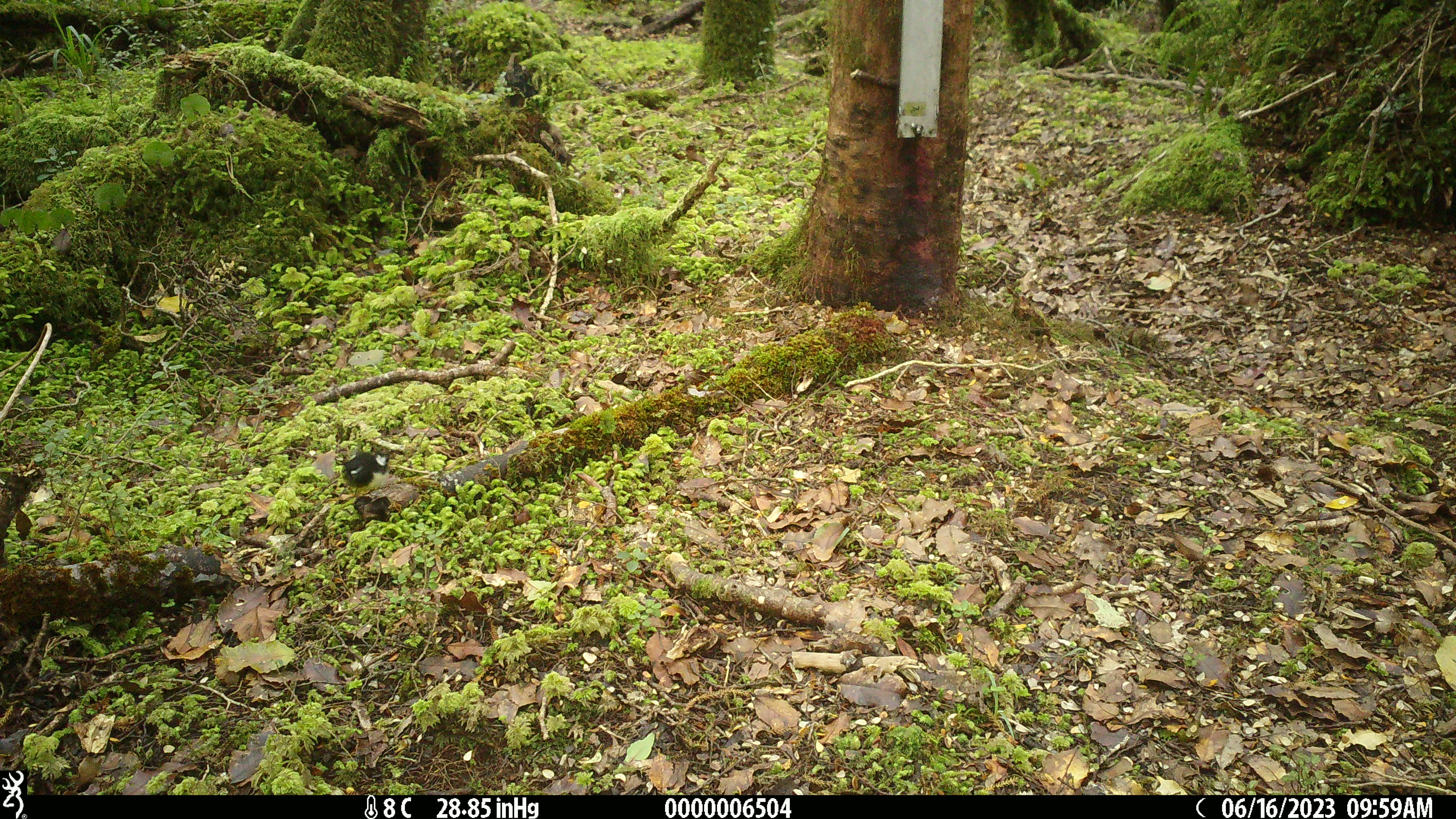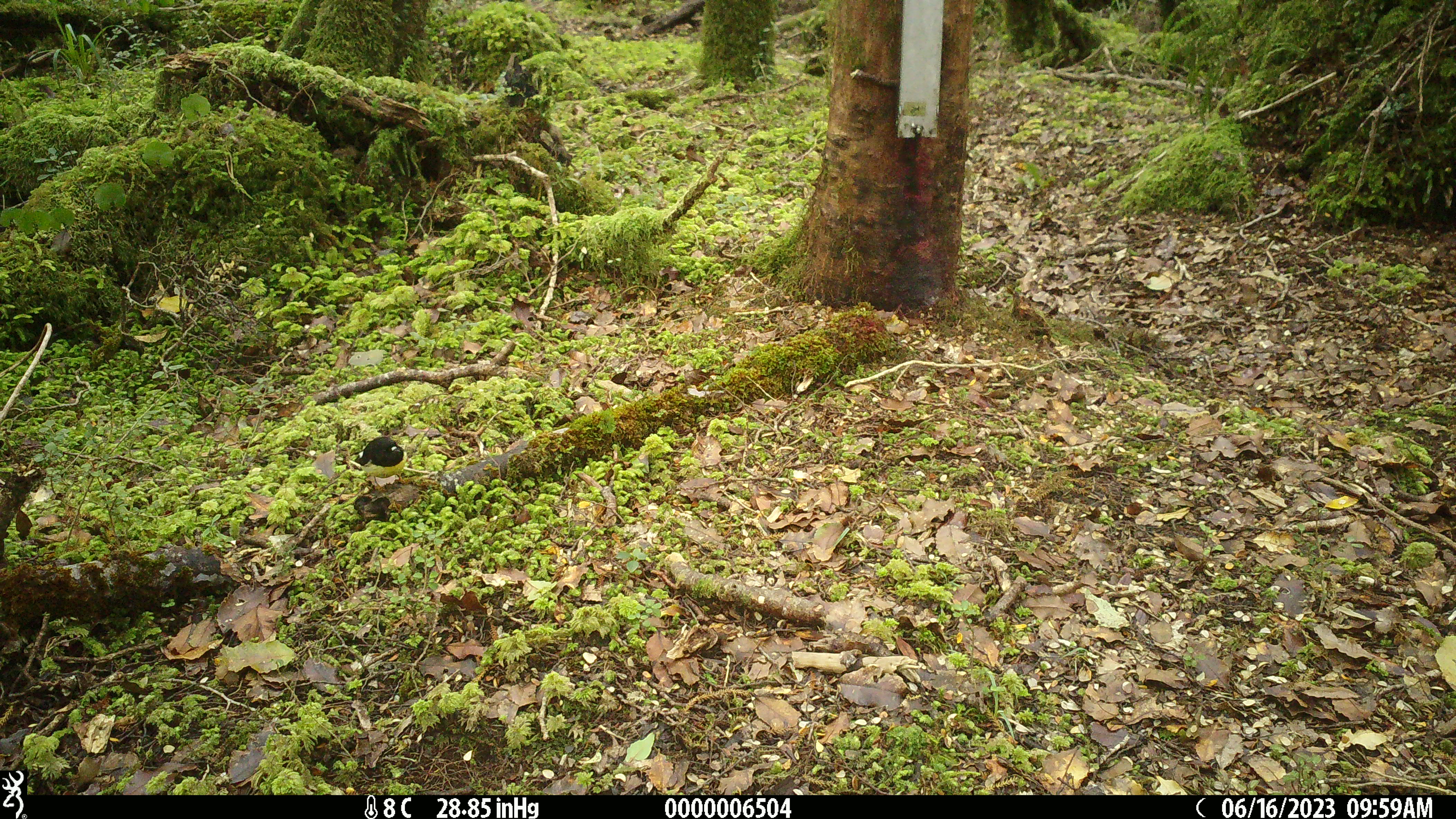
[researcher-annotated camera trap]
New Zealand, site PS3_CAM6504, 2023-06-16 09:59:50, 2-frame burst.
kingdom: Animalia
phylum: Chordata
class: Aves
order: Passeriformes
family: Petroicidae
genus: Petroica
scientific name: Petroica macrocephala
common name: tomtit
Tomtit (Petroica macrocephala).